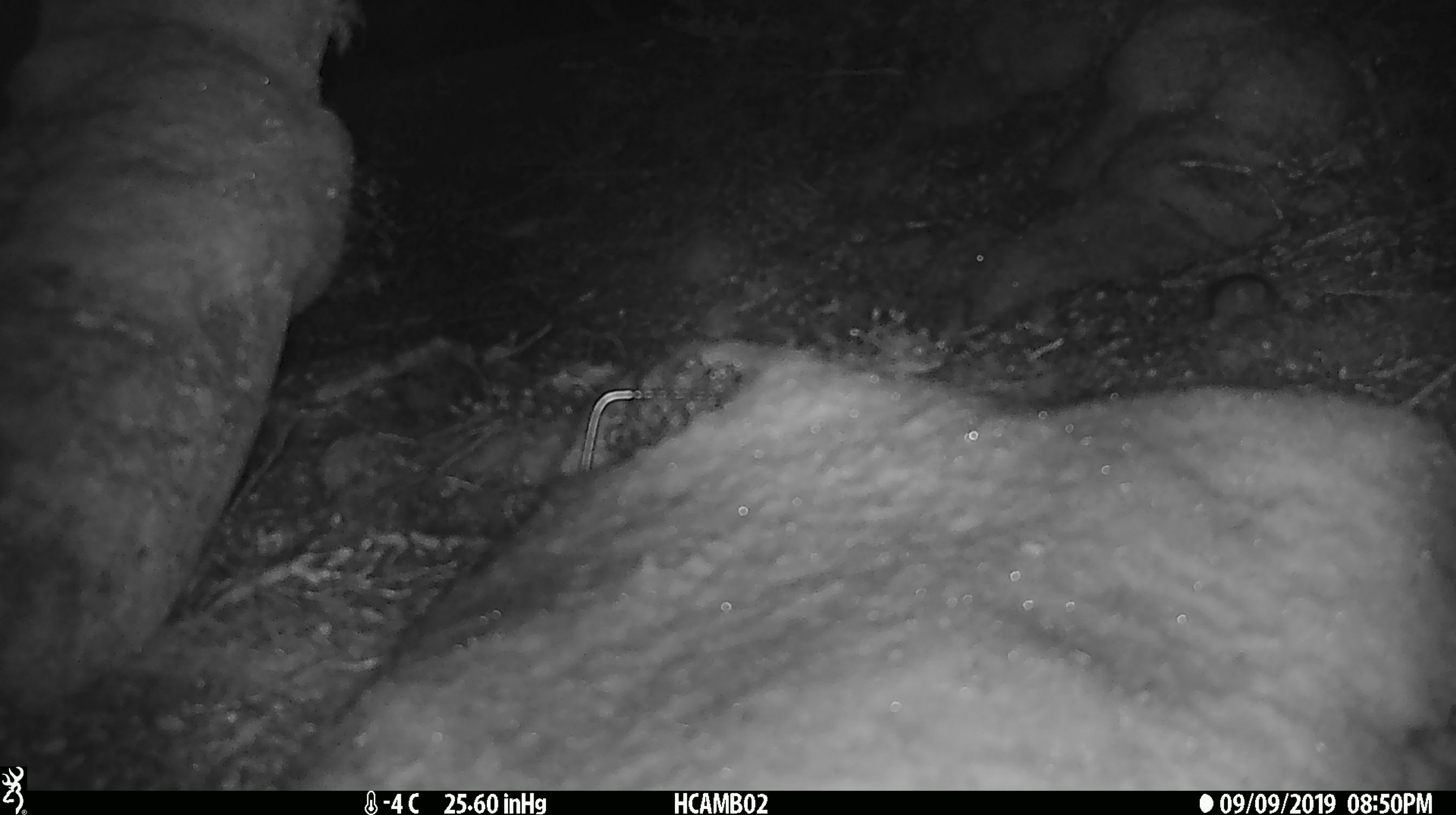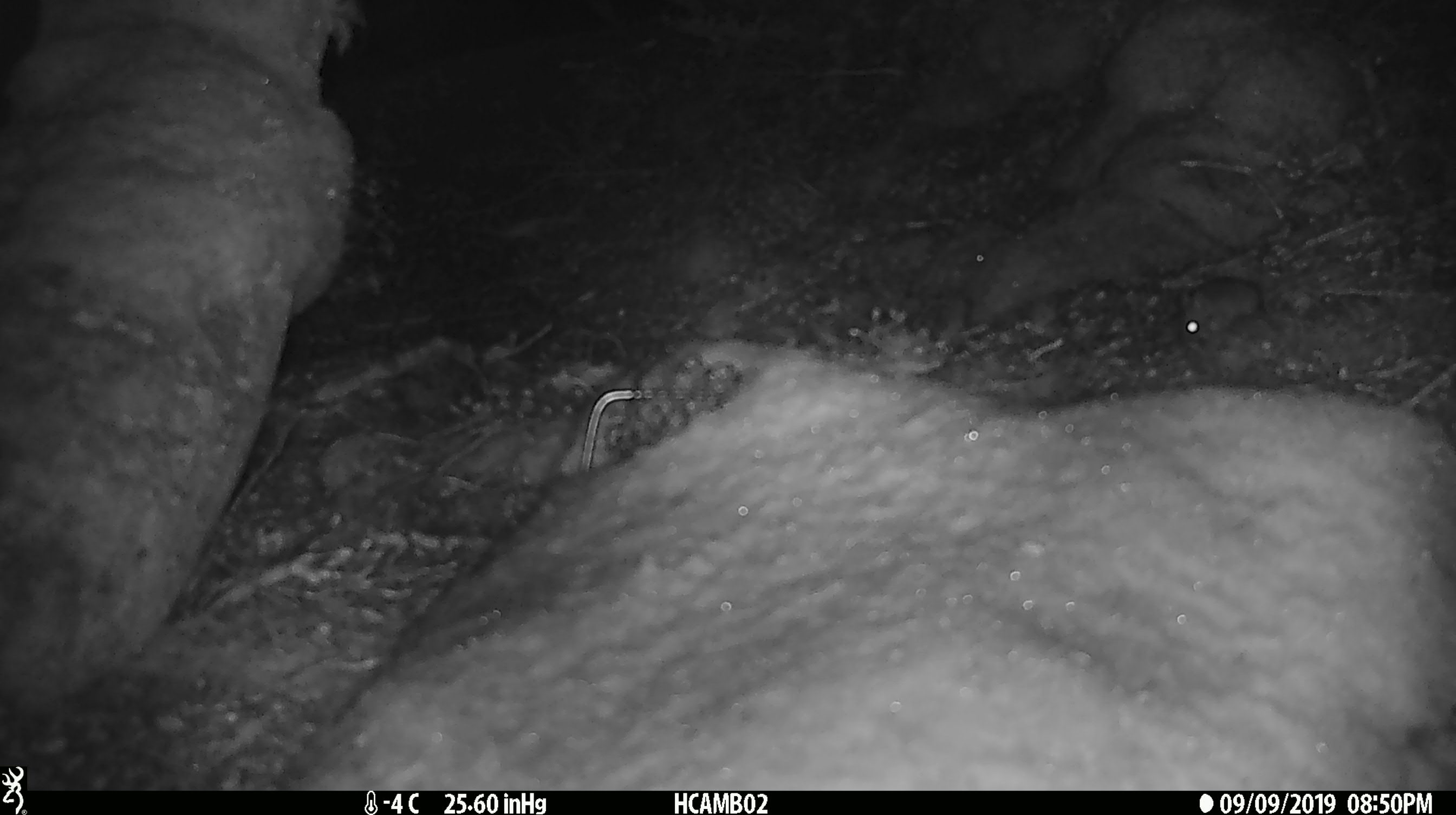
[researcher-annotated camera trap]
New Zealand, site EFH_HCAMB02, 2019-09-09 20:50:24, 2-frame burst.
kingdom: Animalia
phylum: Chordata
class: Mammalia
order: Rodentia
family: Muridae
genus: Mus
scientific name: Mus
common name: mouse